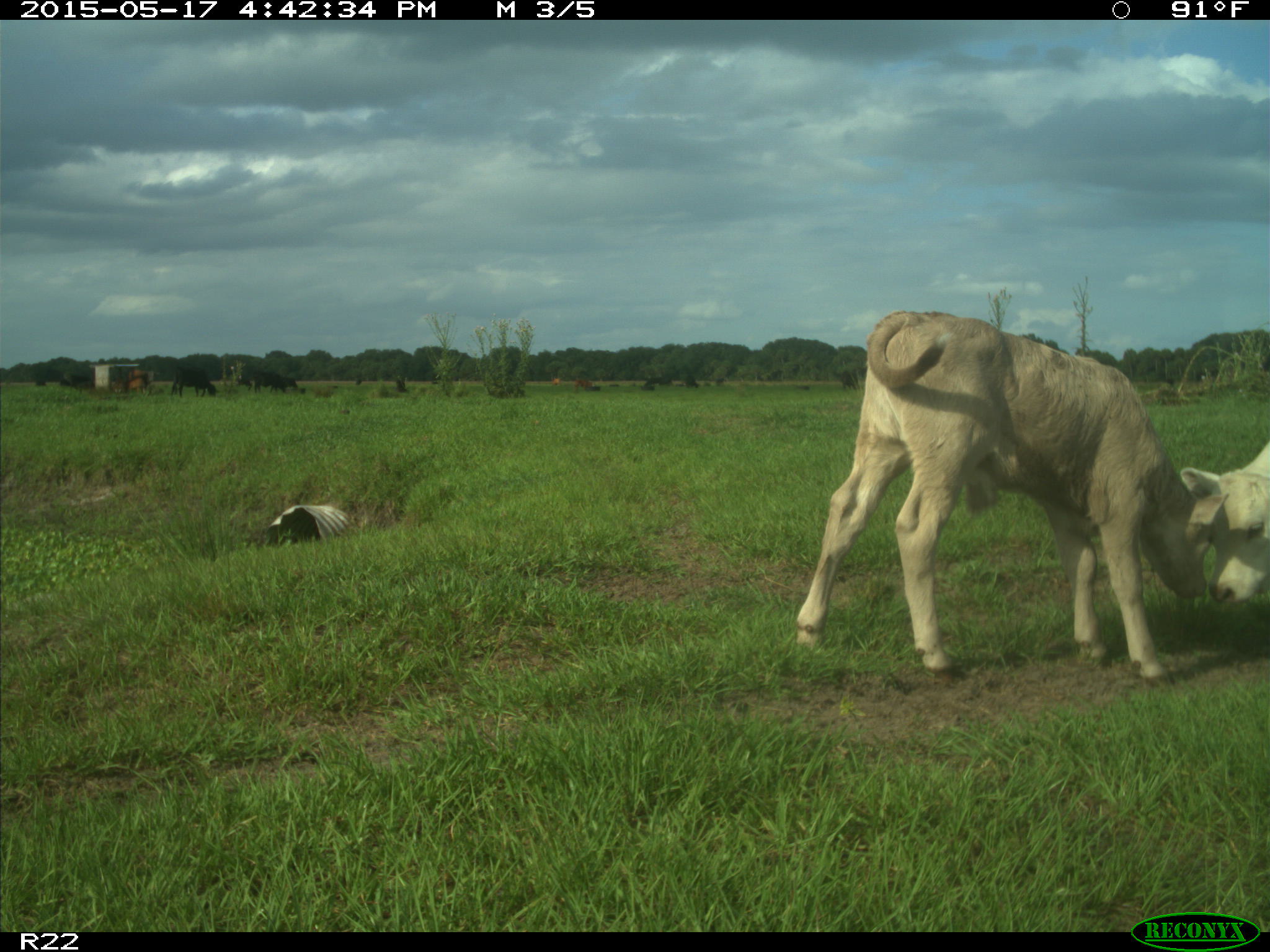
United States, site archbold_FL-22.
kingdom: Animalia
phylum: Chordata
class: Mammalia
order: Artiodactyla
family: Bovidae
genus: Bos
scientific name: Bos taurus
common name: domestic cow